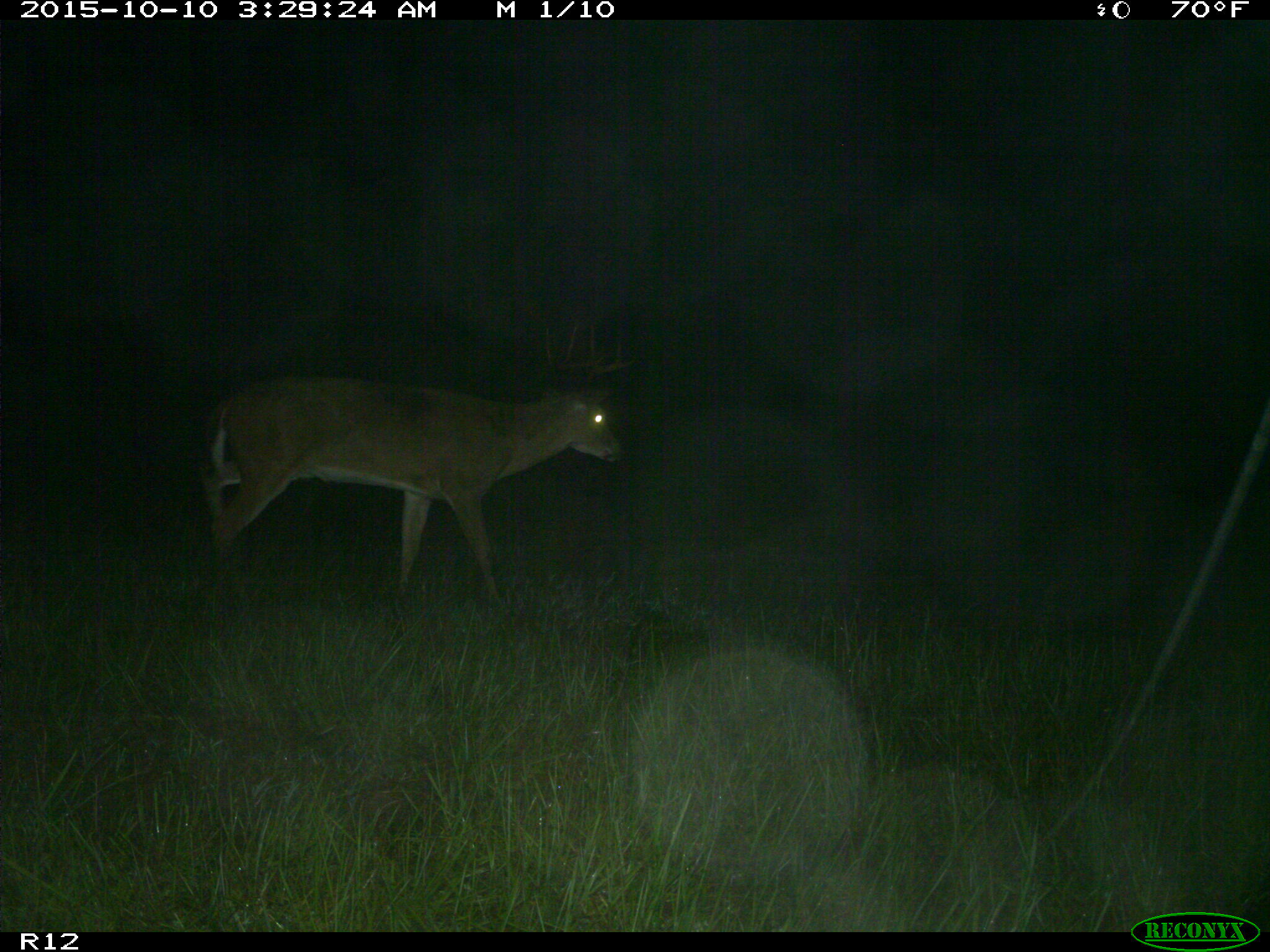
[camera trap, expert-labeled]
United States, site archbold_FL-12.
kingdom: Animalia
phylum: Chordata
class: Mammalia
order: Artiodactyla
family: Cervidae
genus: Odocoileus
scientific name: Odocoileus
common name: deer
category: unidentified deer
Unidentified deer (deer) (Odocoileus).